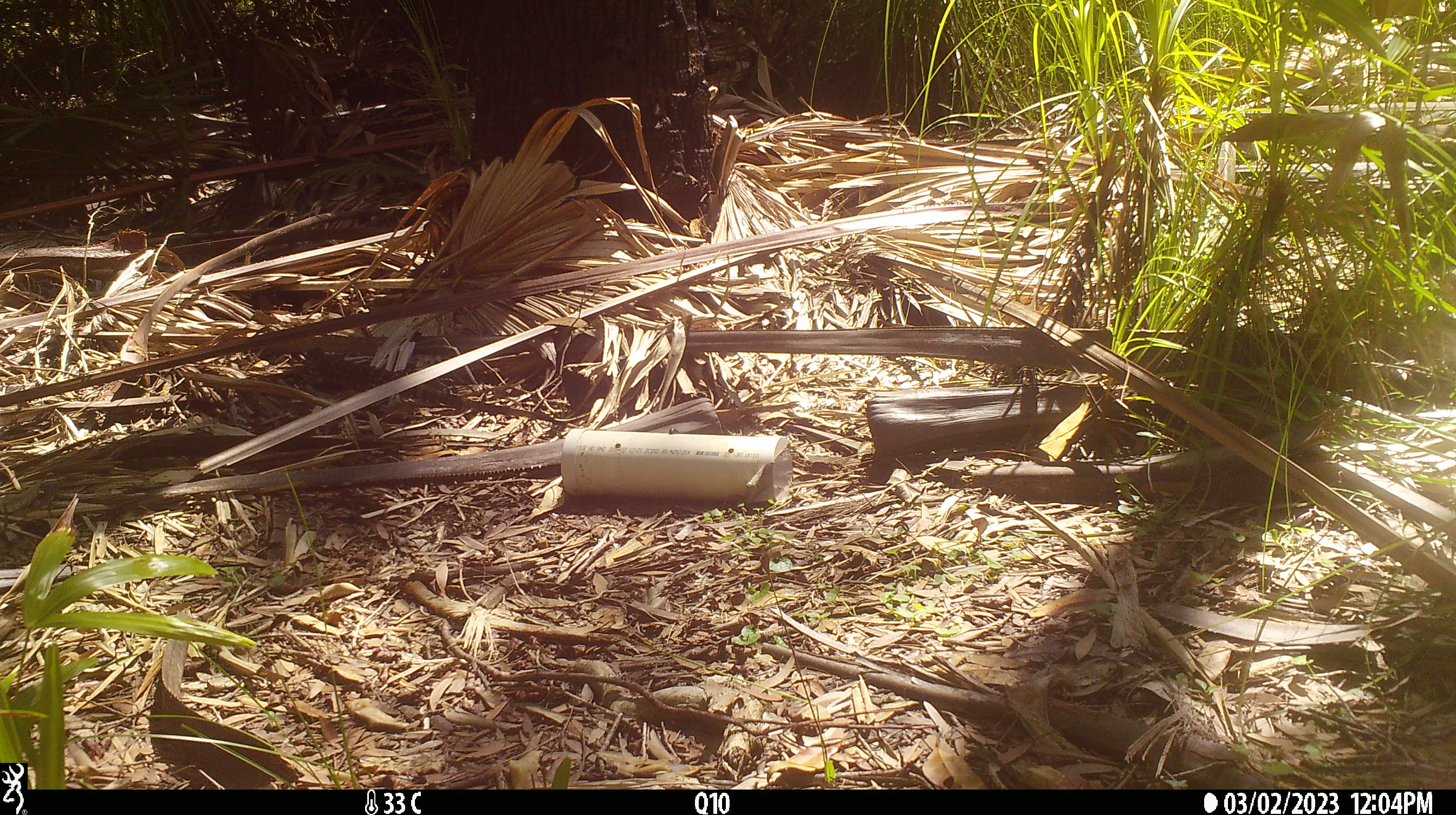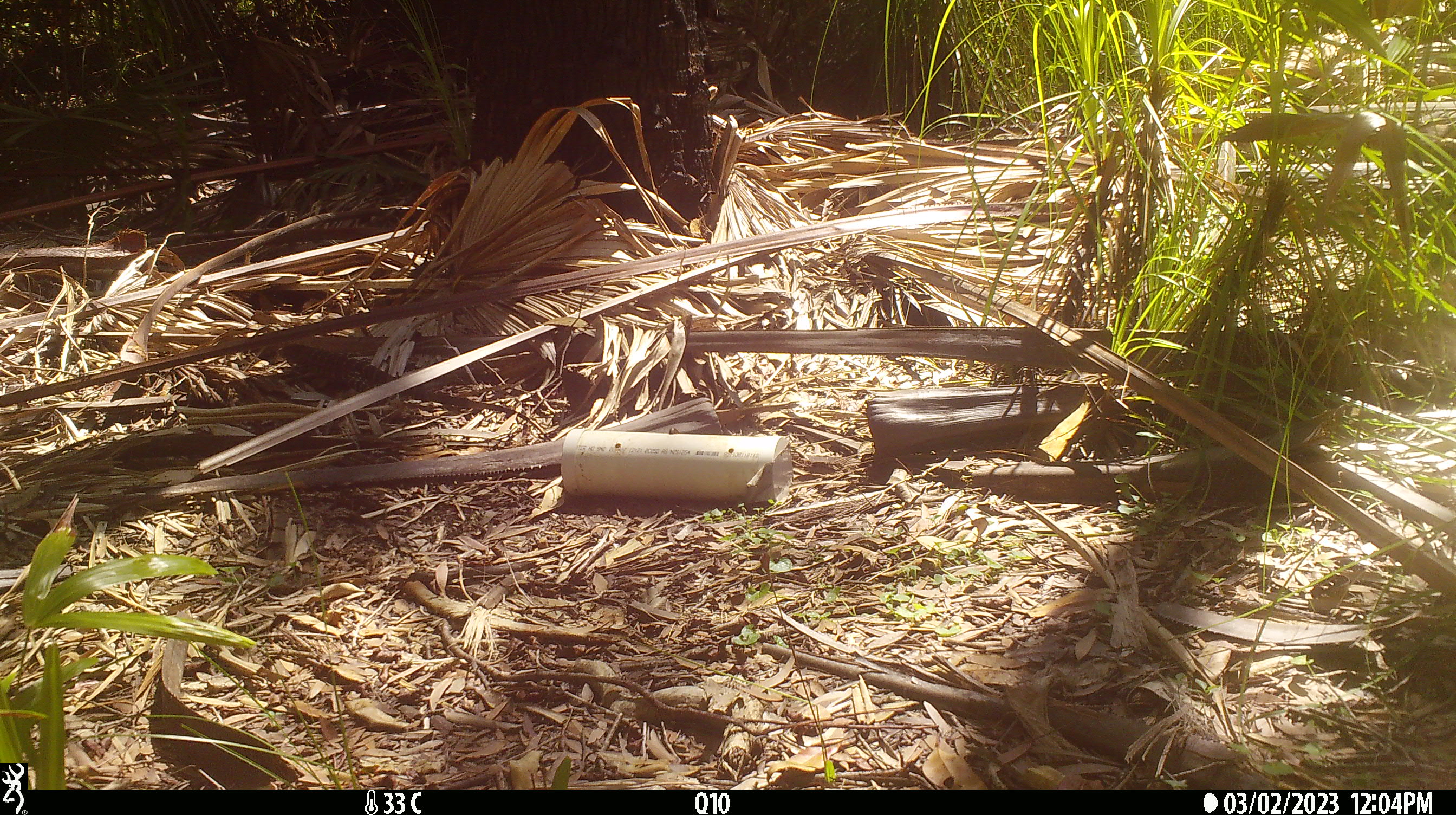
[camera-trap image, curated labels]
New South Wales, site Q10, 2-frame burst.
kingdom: Animalia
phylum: Chordata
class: Reptilia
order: Squamata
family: Varanidae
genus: Varanus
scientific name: Varanus varius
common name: lace monitor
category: goanna